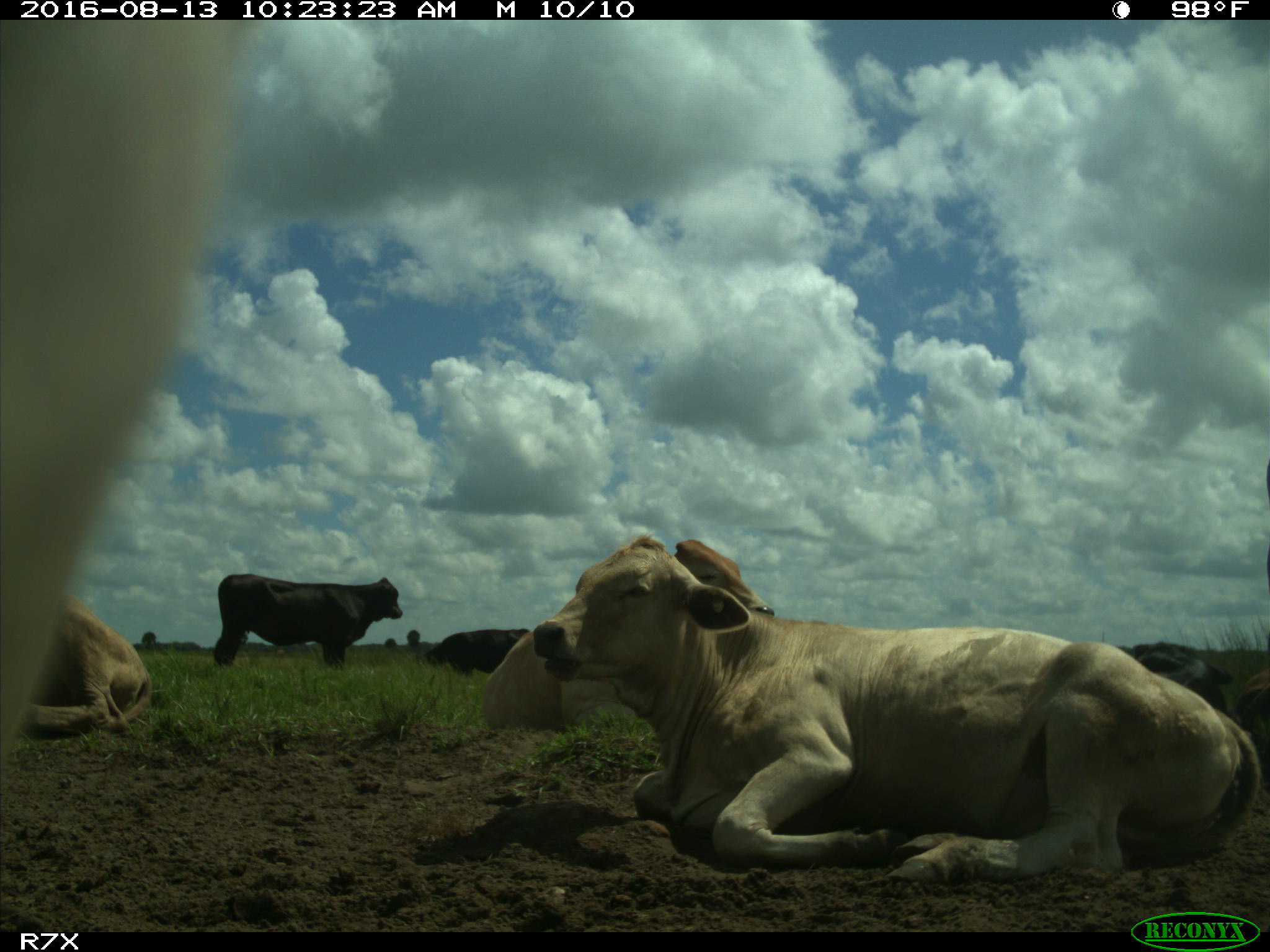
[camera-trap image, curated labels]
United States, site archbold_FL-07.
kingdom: Animalia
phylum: Chordata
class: Mammalia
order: Artiodactyla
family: Bovidae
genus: Bos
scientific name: Bos taurus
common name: domestic cow